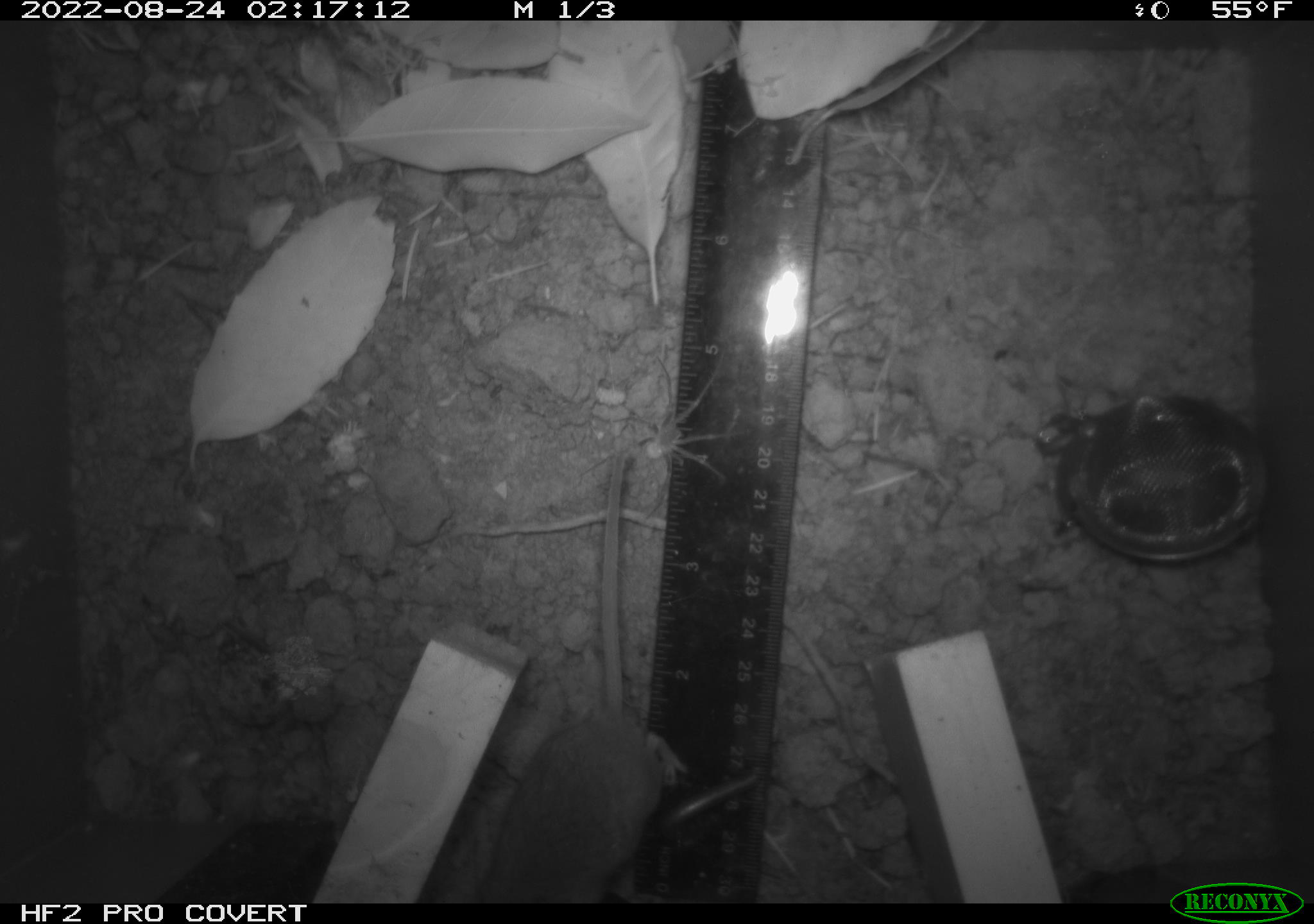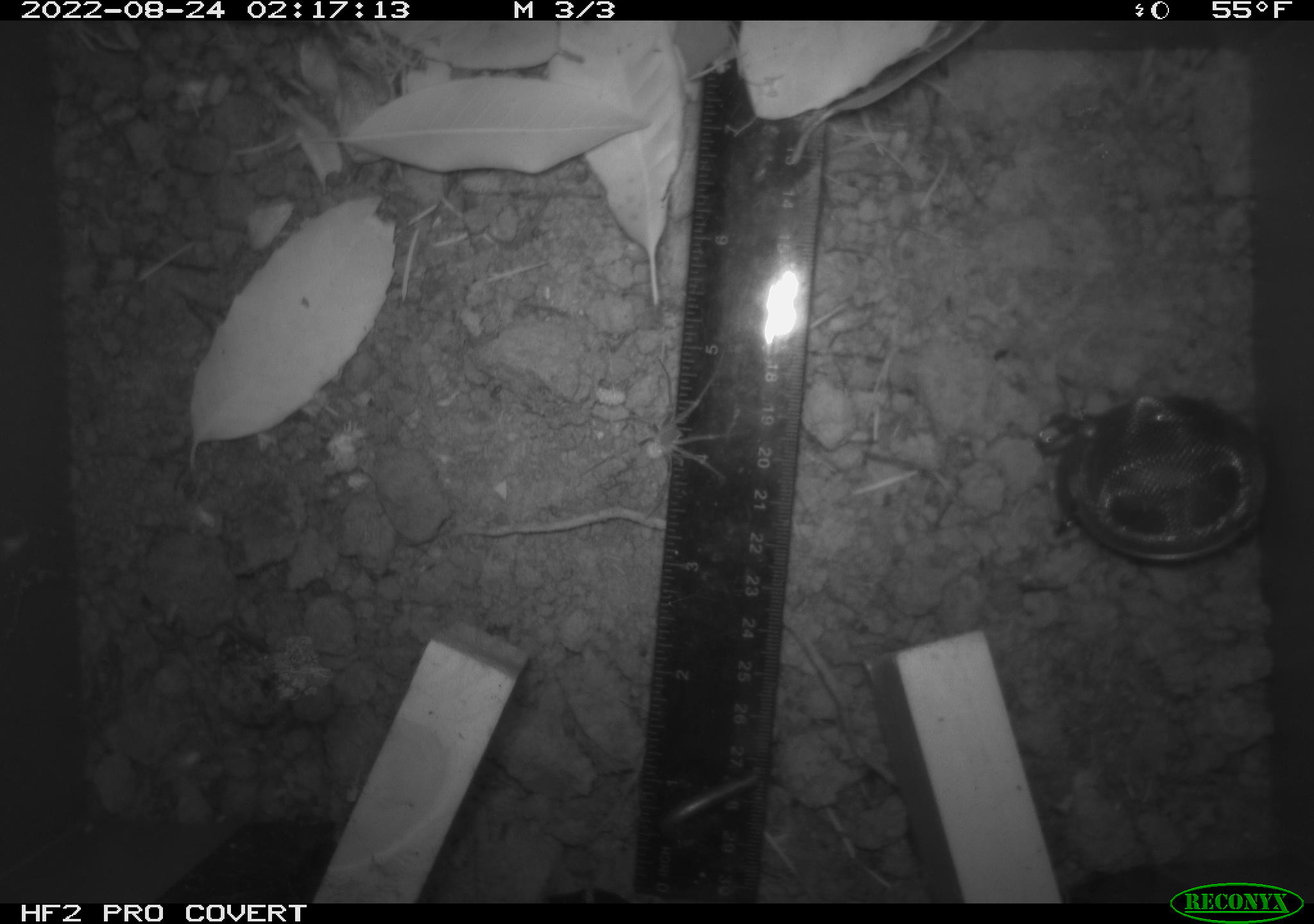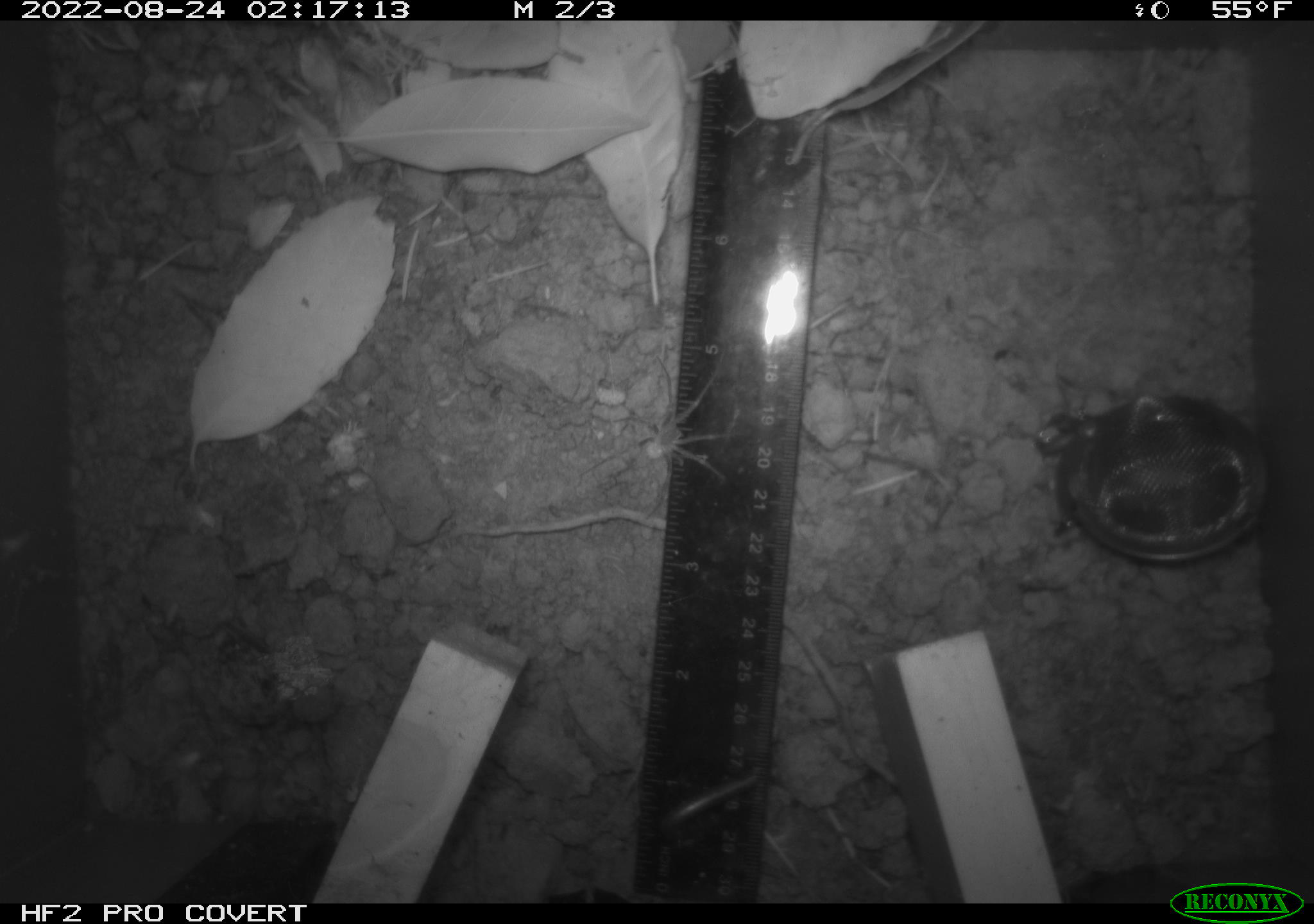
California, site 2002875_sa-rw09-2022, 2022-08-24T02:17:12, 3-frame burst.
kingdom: Animalia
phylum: Arthropoda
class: Arachnida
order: Araneae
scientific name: Araneae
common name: spider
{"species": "spider (Araneae)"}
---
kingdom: Animalia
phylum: Chordata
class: Mammalia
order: Rodentia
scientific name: Rodentia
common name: rodent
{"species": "rodent (Rodentia)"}